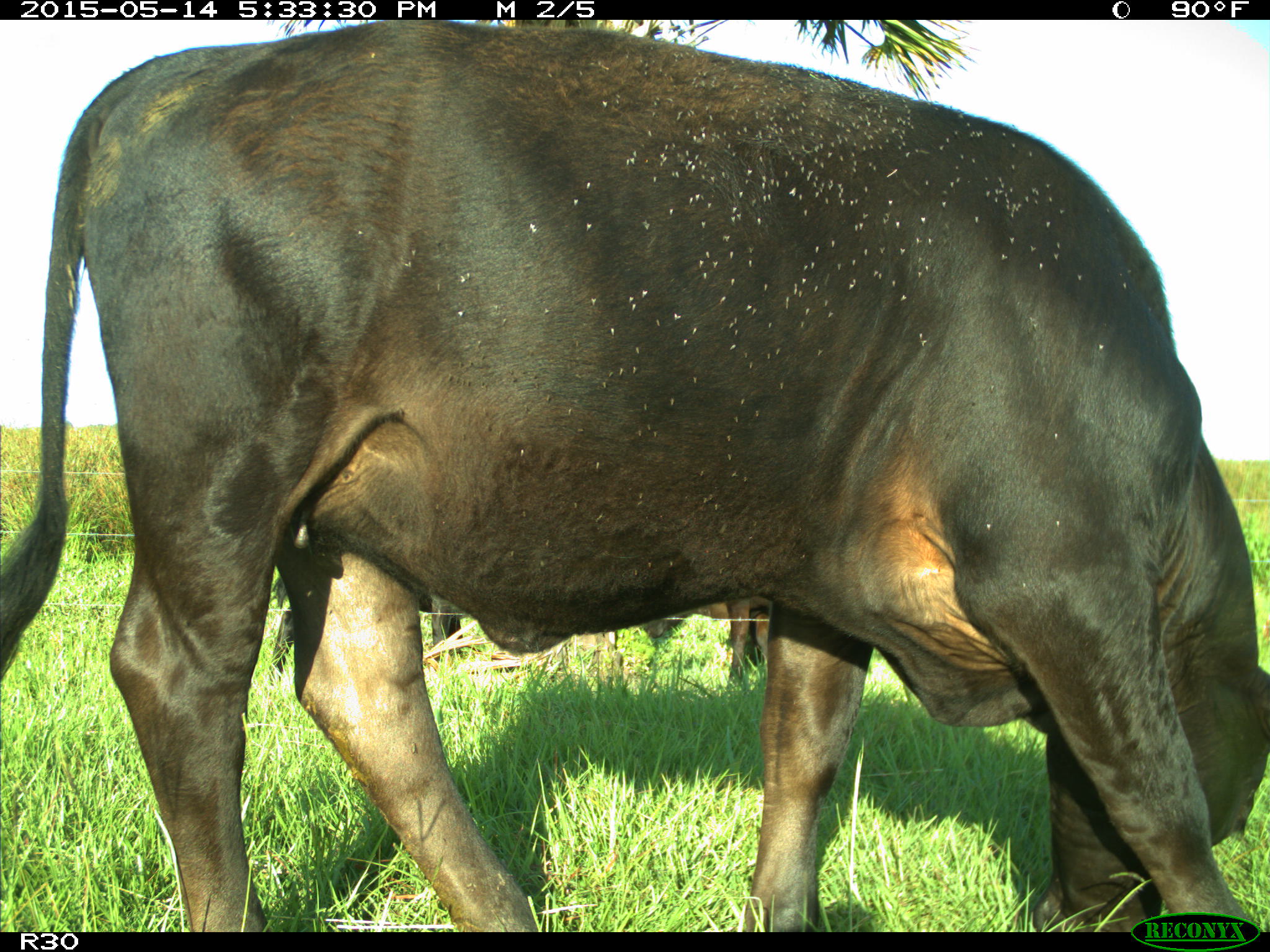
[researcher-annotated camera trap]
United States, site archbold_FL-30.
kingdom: Animalia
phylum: Chordata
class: Mammalia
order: Artiodactyla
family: Bovidae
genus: Bos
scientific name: Bos taurus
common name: domestic cow